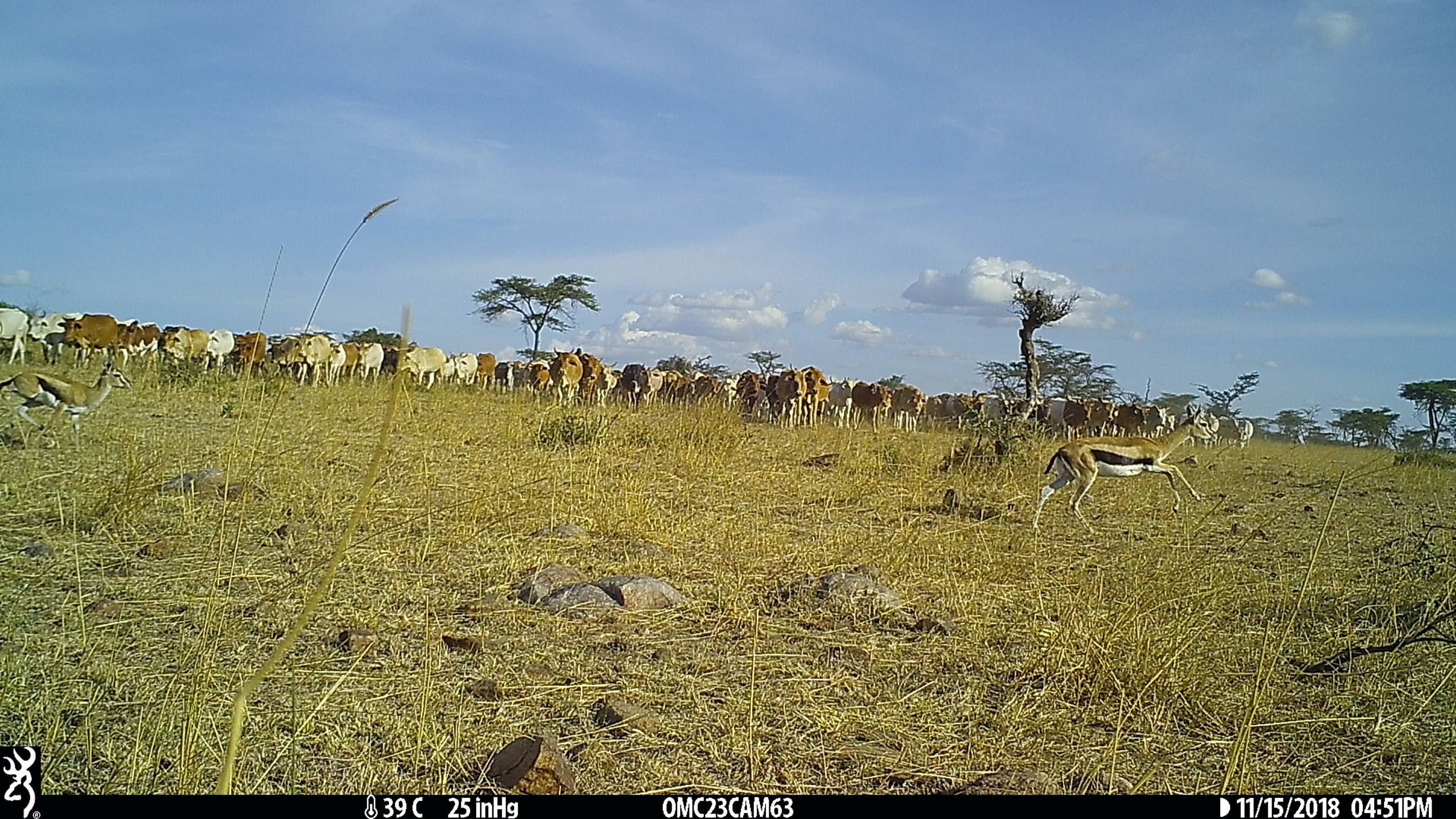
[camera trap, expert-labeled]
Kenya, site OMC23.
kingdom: Animalia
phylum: Chordata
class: Mammalia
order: Artiodactyla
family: Bovidae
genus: Bos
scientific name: Bos taurus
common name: cattle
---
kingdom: Animalia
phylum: Chordata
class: Mammalia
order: Artiodactyla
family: Bovidae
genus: Eudorcas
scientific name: Eudorcas thomsonii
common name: thomon's gazelle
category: gazelle thomsons